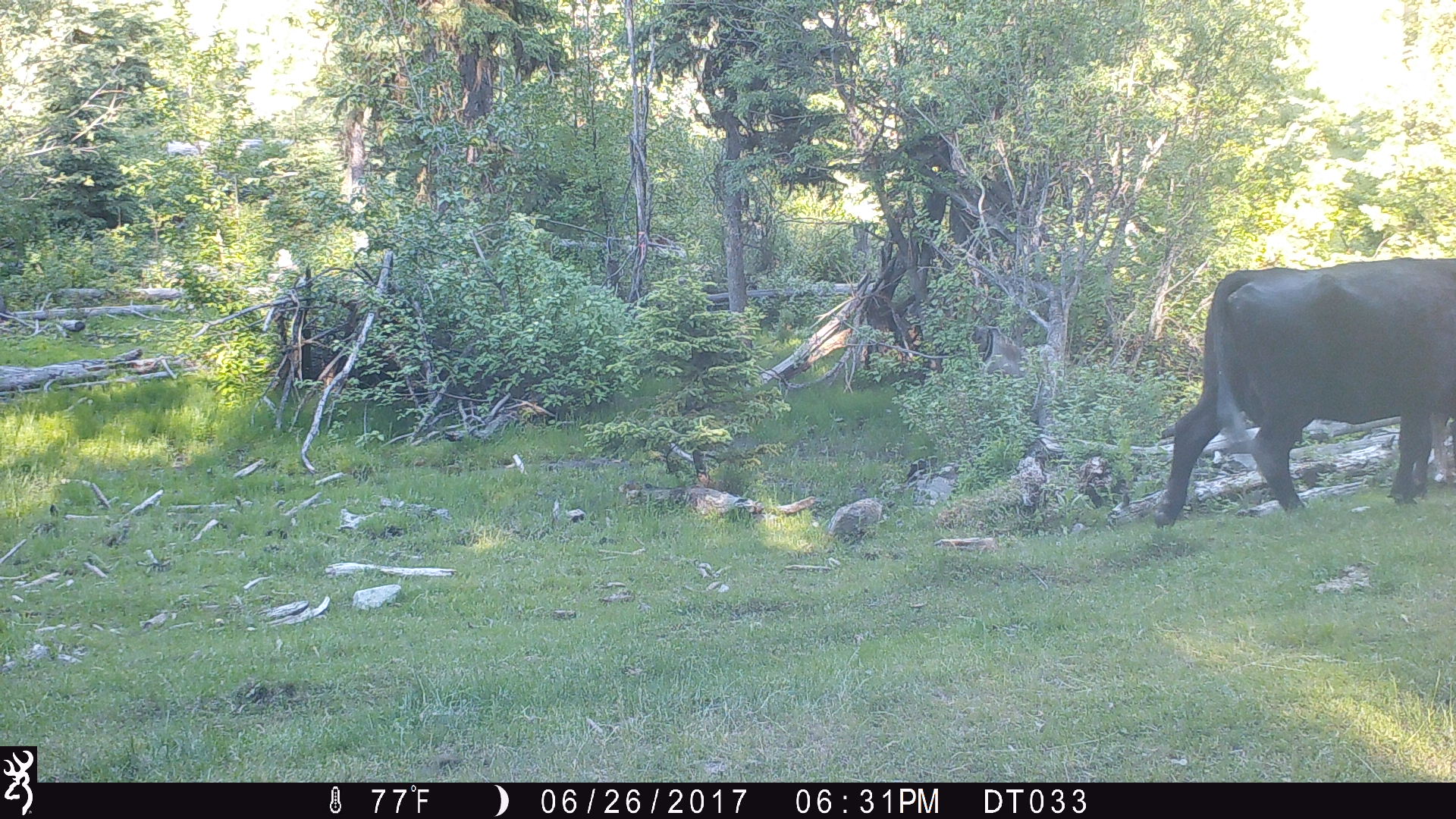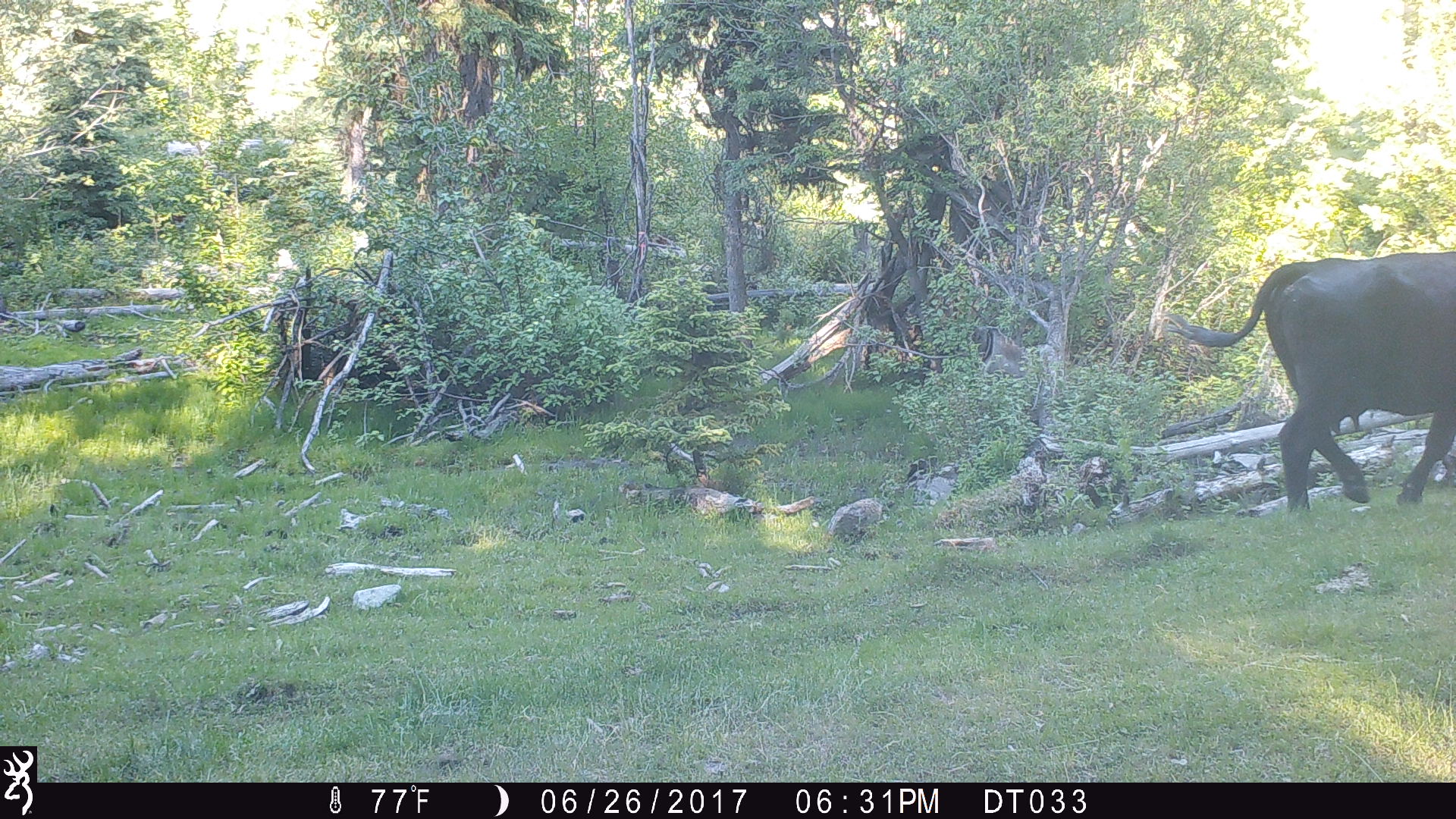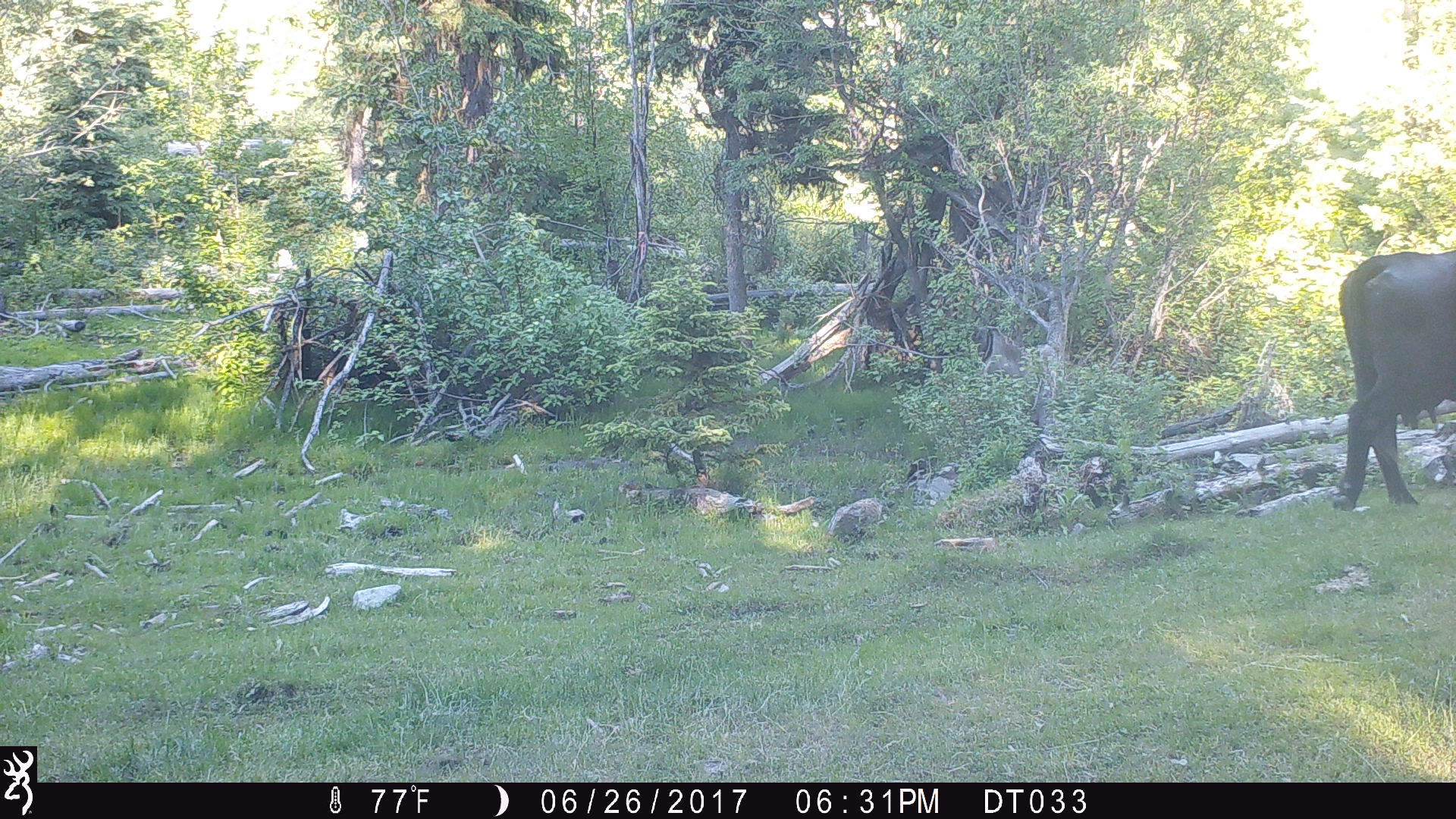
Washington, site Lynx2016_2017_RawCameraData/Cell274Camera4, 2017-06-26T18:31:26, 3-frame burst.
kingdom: Animalia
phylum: Chordata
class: Mammalia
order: Artiodactyla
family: Bovidae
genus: Bos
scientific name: Bos taurus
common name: domestic cattle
Domestic cattle (Bos taurus). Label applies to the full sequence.